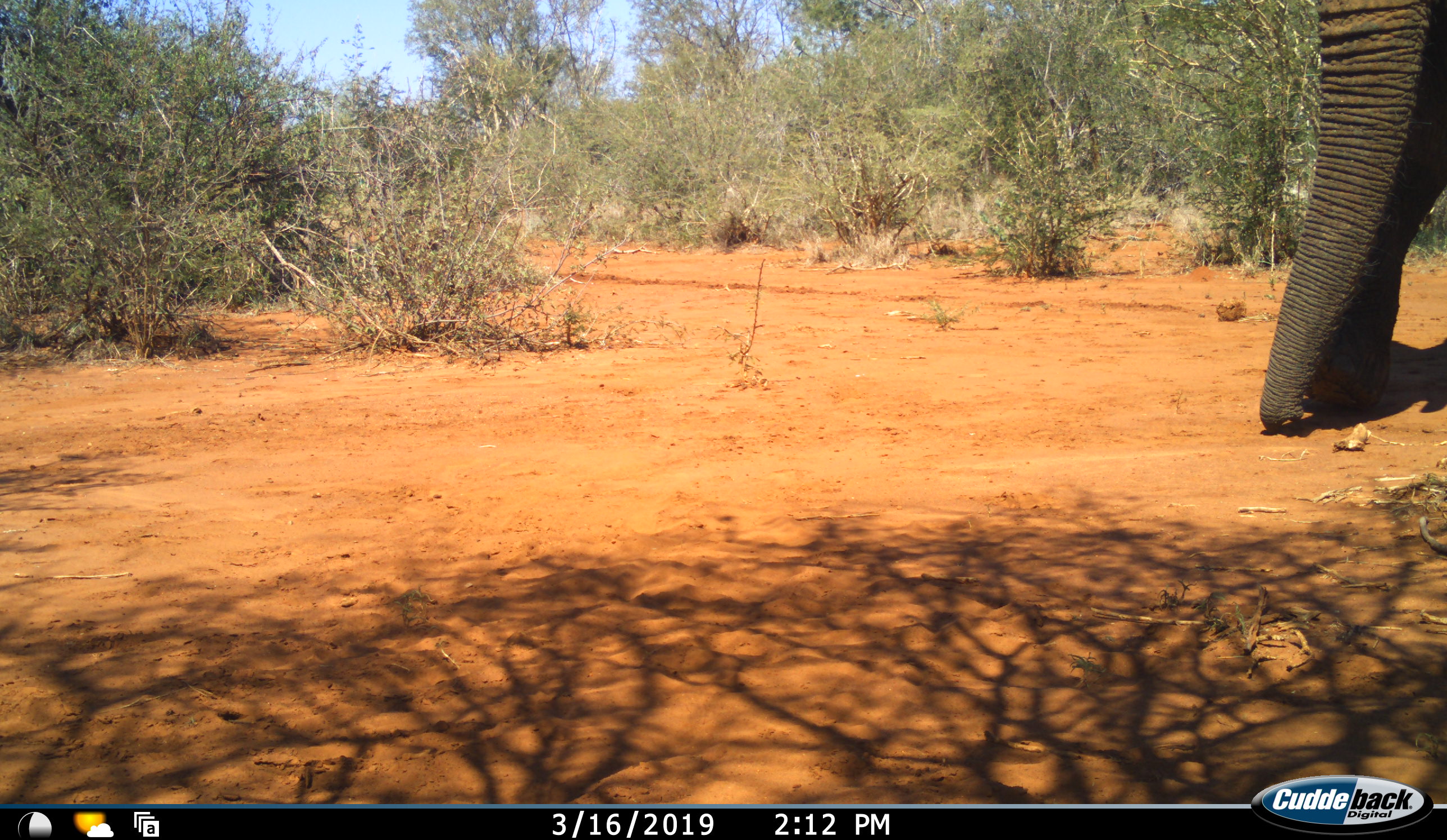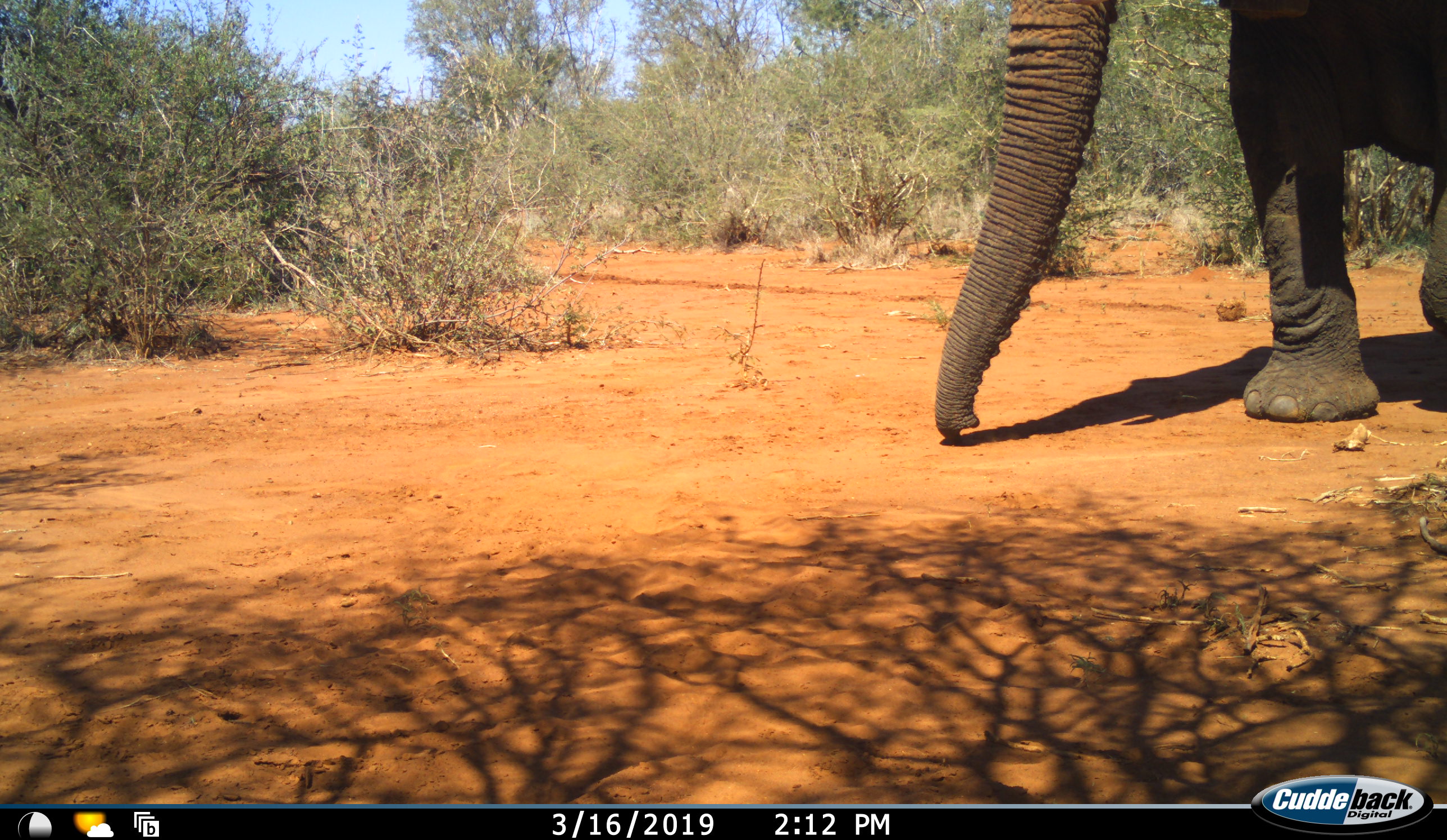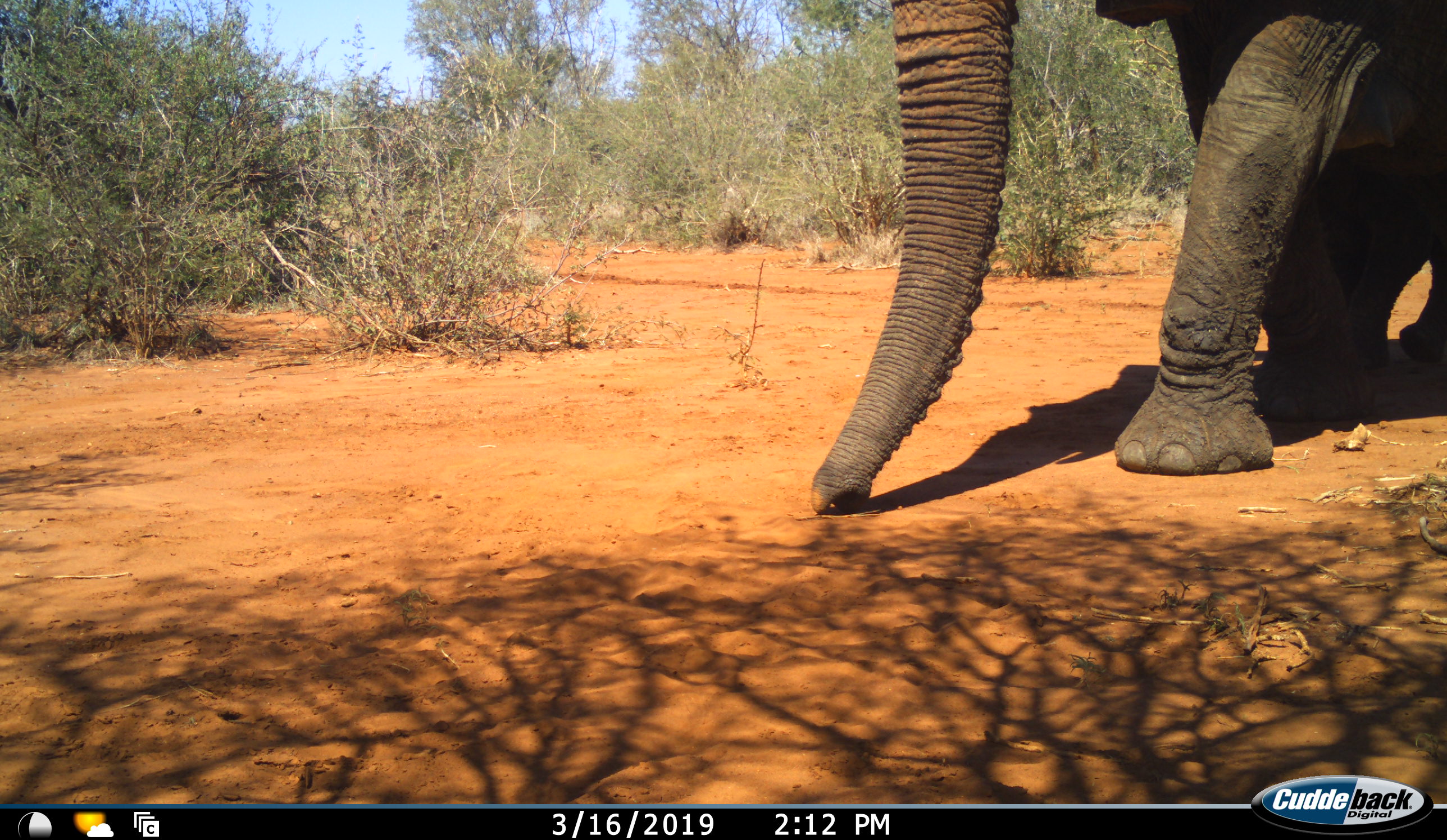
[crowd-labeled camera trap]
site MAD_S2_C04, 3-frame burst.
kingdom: Animalia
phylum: Chordata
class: Mammalia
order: Proboscidea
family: Elephantidae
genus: Loxodonta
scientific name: Loxodonta africana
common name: african bush elephant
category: elephant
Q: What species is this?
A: Elephant (african bush elephant) (Loxodonta africana).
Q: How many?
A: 1.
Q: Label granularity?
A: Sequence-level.